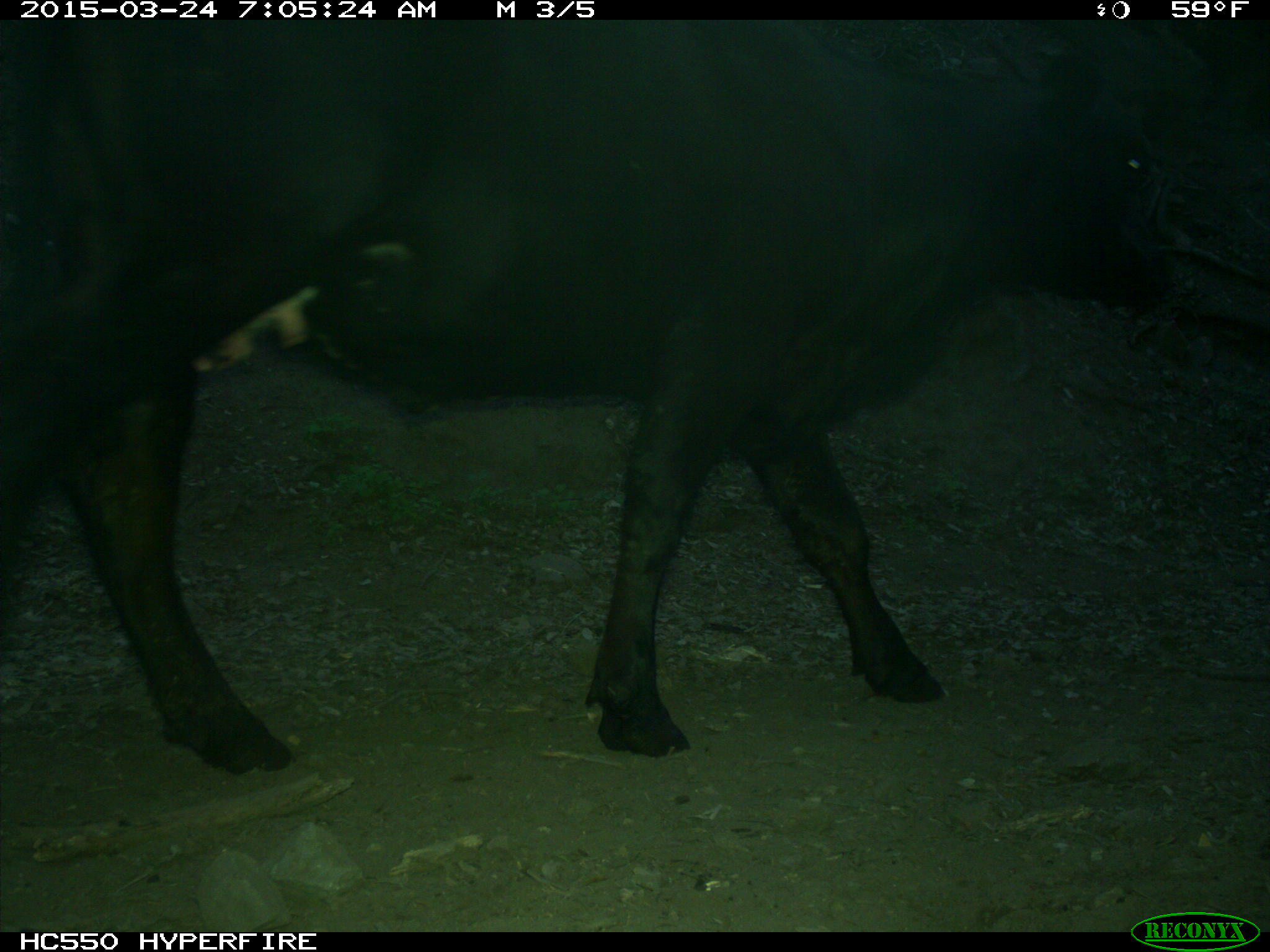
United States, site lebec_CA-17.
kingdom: Animalia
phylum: Chordata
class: Mammalia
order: Artiodactyla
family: Bovidae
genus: Bos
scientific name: Bos taurus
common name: domestic cow